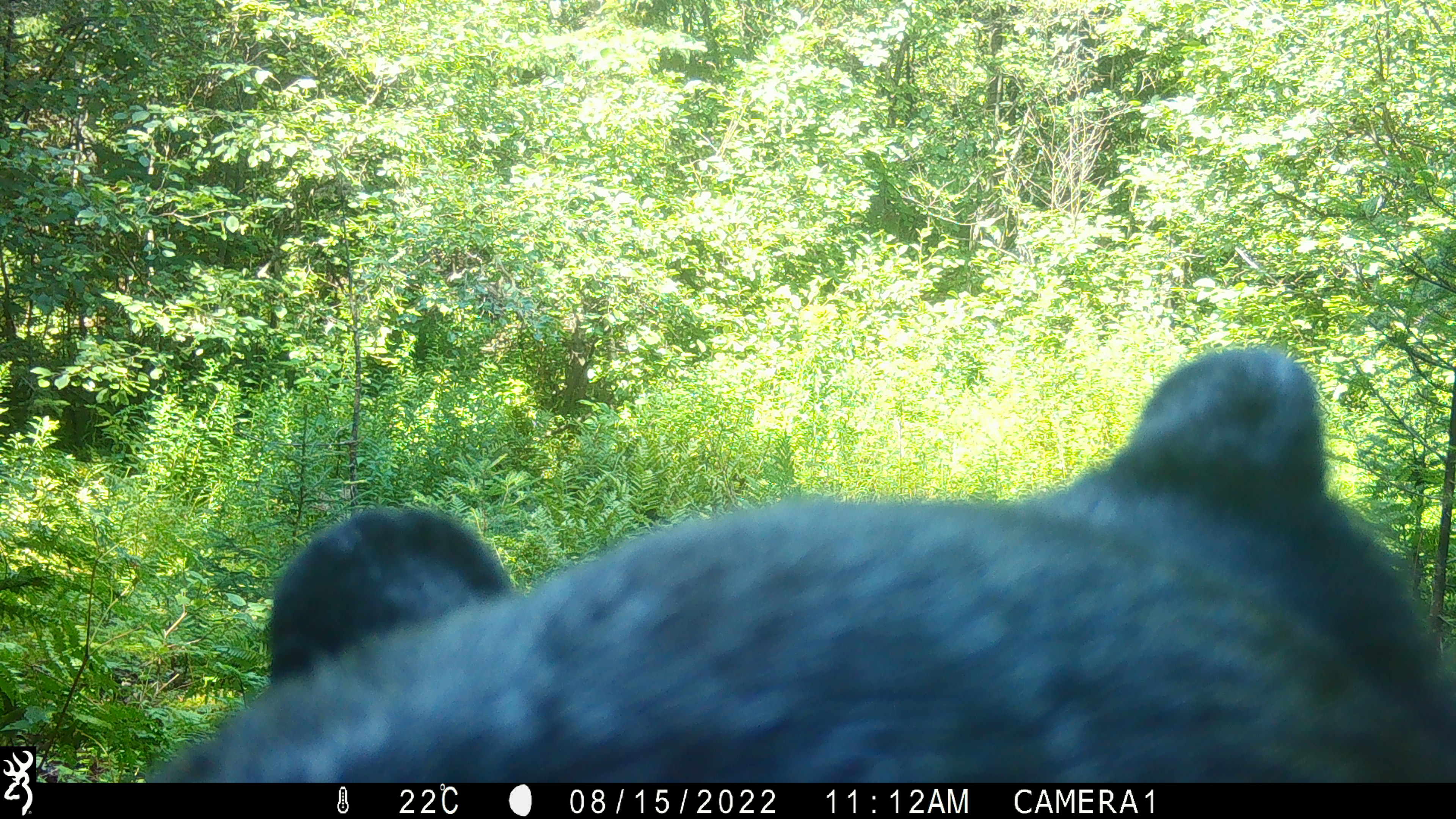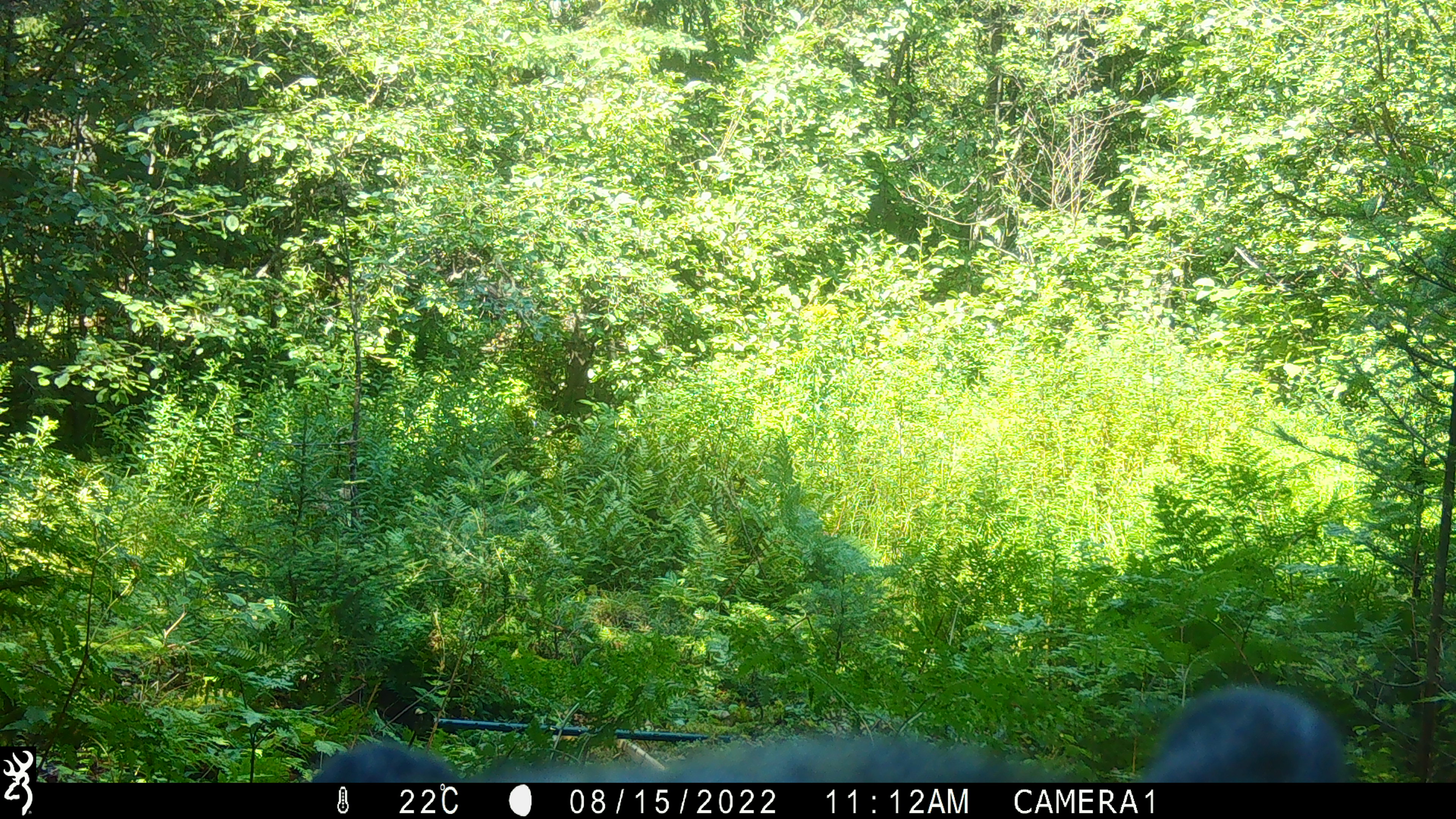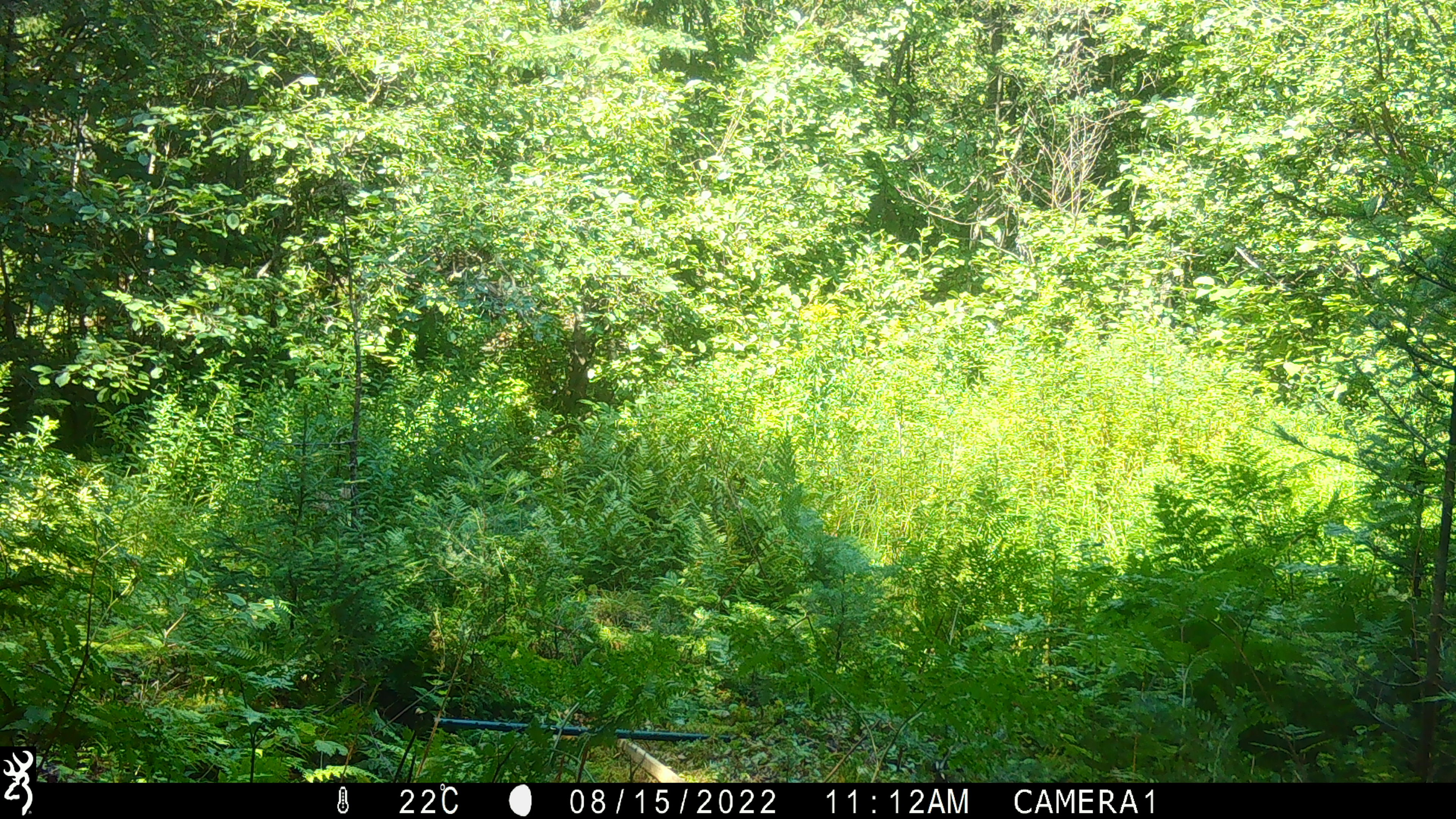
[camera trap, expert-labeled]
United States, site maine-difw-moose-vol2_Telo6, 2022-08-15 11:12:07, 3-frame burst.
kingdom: Animalia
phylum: Chordata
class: Mammalia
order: Carnivora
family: Ursidae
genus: Ursus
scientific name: Ursus americanus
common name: black bear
Black bear (Ursus americanus).